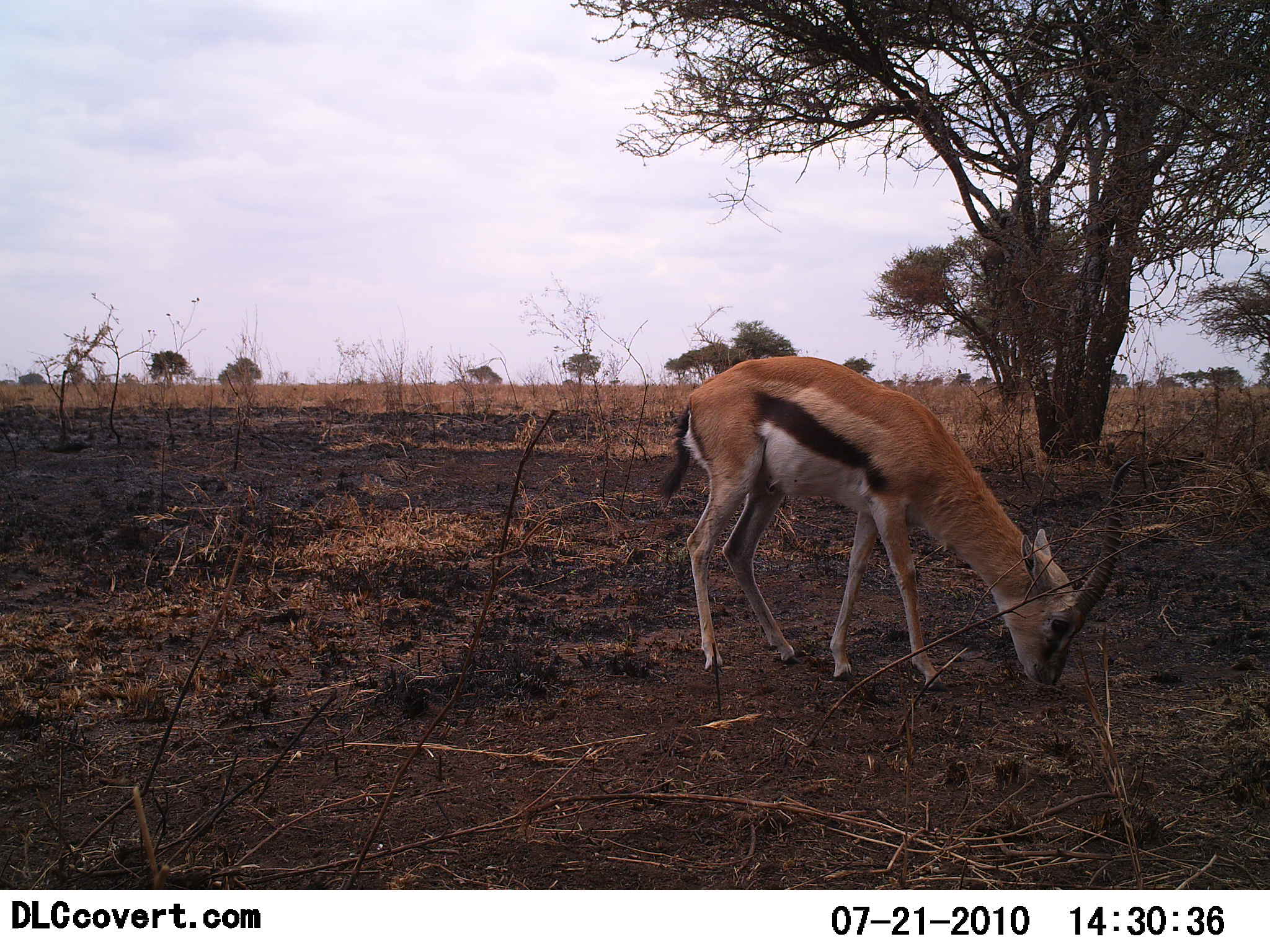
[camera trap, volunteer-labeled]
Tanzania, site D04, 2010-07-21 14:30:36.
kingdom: Animalia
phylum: Chordata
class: Mammalia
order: Artiodactyla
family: Bovidae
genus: Eudorcas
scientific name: Eudorcas thomsonii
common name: thomson's gazelle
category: gazellethomsons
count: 1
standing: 22%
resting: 0%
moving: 0%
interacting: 0%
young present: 0%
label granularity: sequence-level